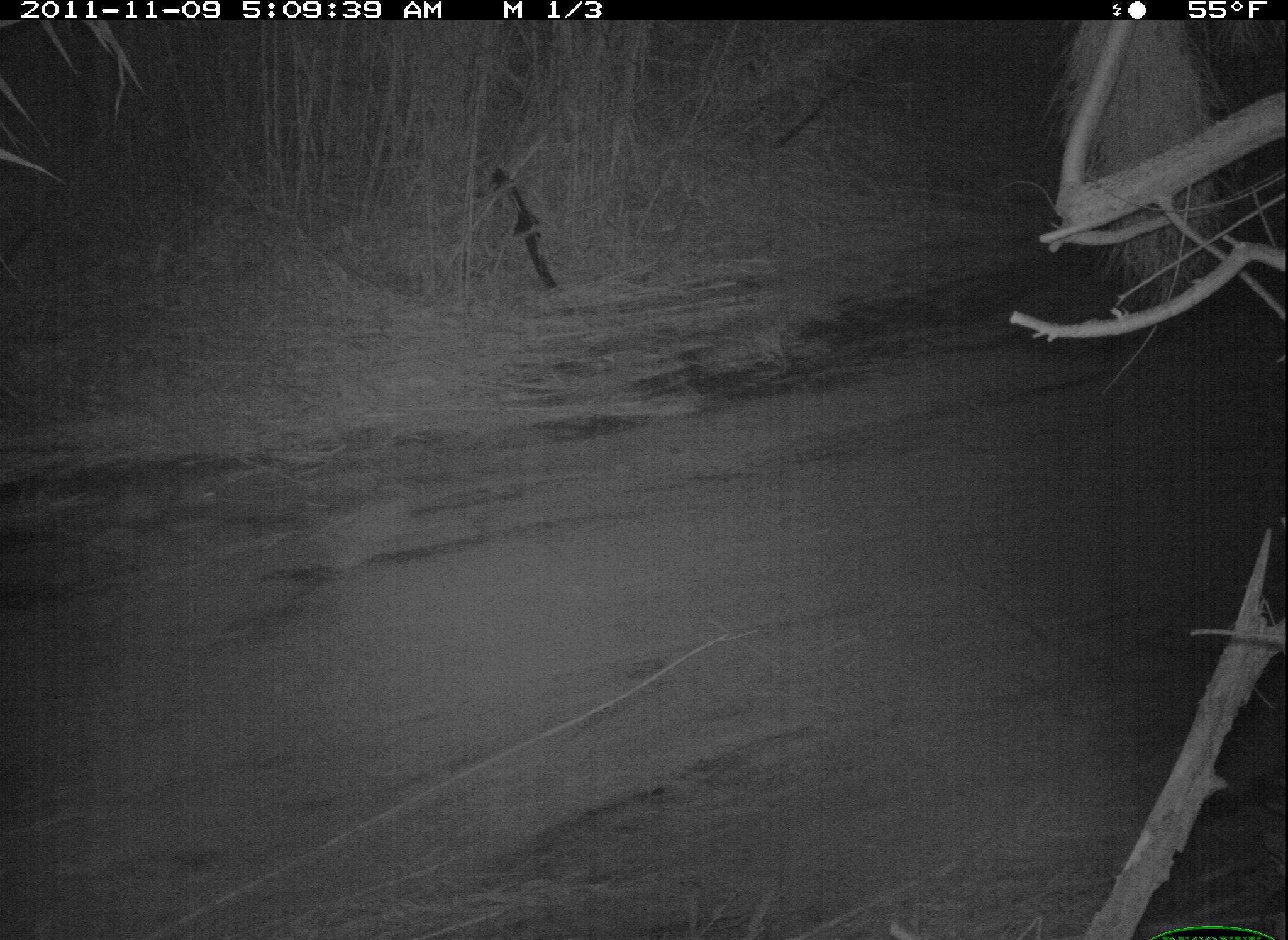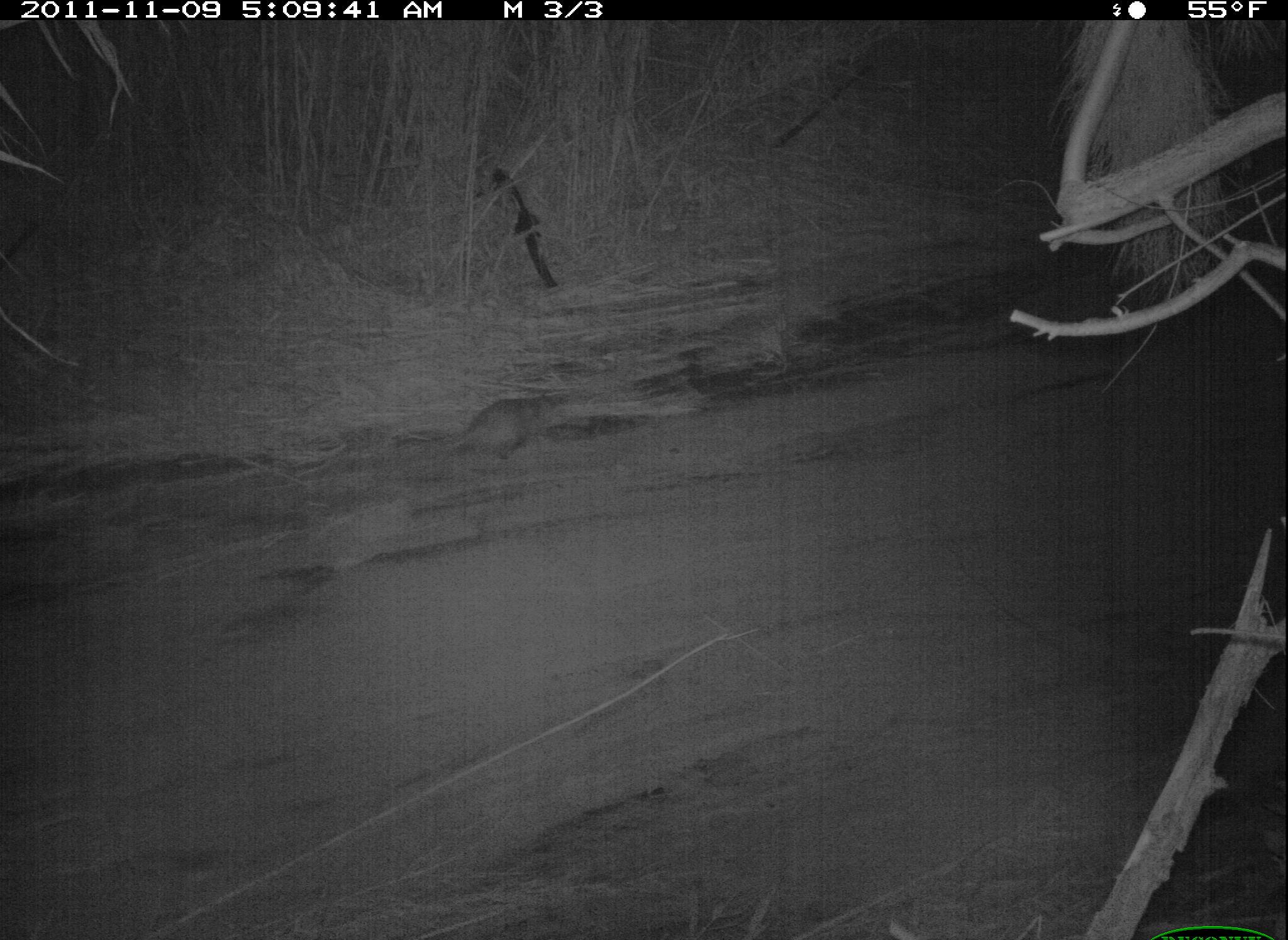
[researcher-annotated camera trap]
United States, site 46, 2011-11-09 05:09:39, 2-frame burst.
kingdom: Animalia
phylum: Chordata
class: Mammalia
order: Didelphimorphia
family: Didelphidae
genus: Didelphis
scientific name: Didelphis virginiana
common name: virginia opossum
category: opossum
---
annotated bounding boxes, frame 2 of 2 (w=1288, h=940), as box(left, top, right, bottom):
opossum: box(433, 375, 583, 470)